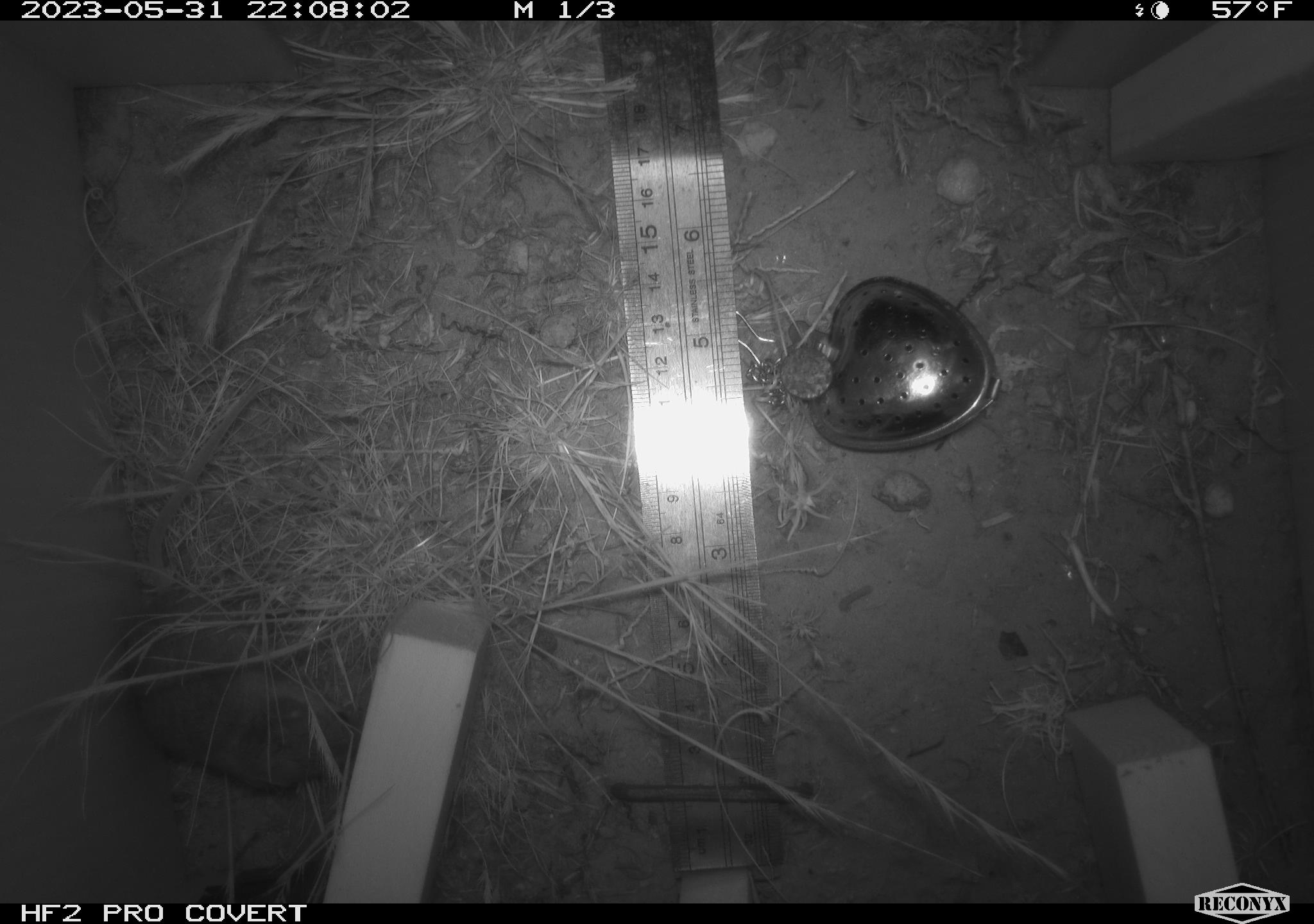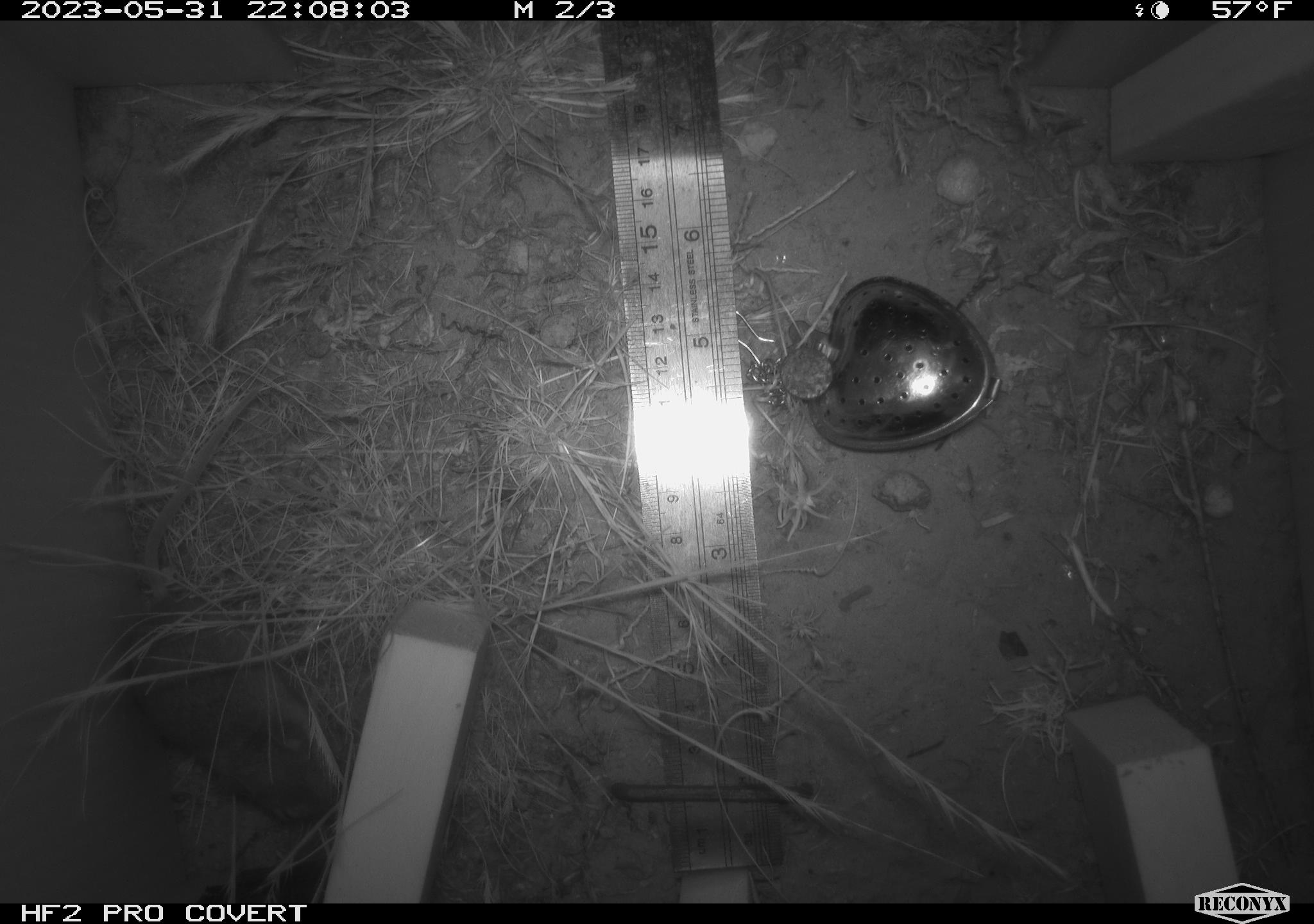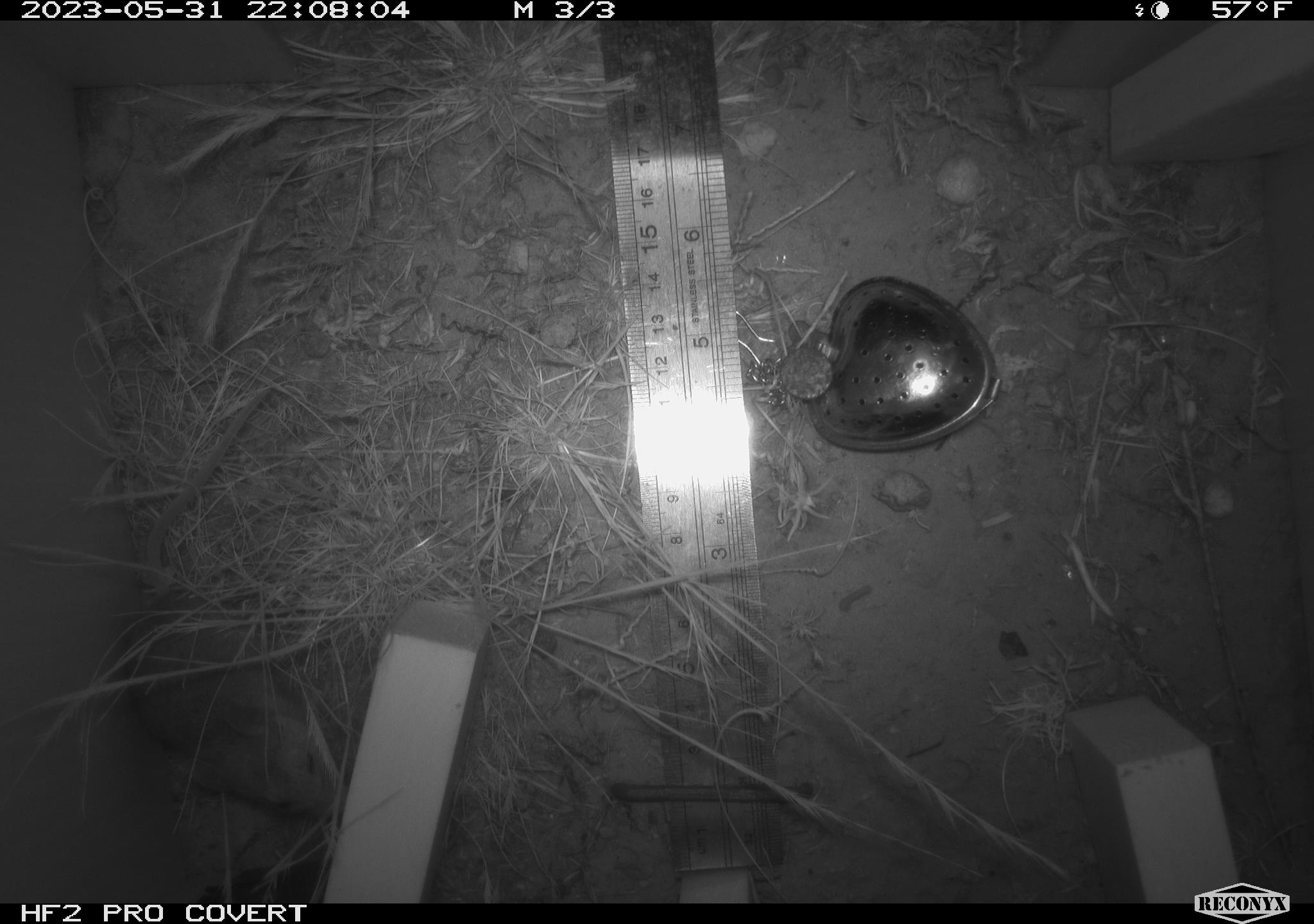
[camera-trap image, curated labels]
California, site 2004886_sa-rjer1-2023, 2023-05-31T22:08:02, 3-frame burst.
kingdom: Animalia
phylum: Chordata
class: Mammalia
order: Rodentia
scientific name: Rodentia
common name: mouse species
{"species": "mouse species (Rodentia)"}